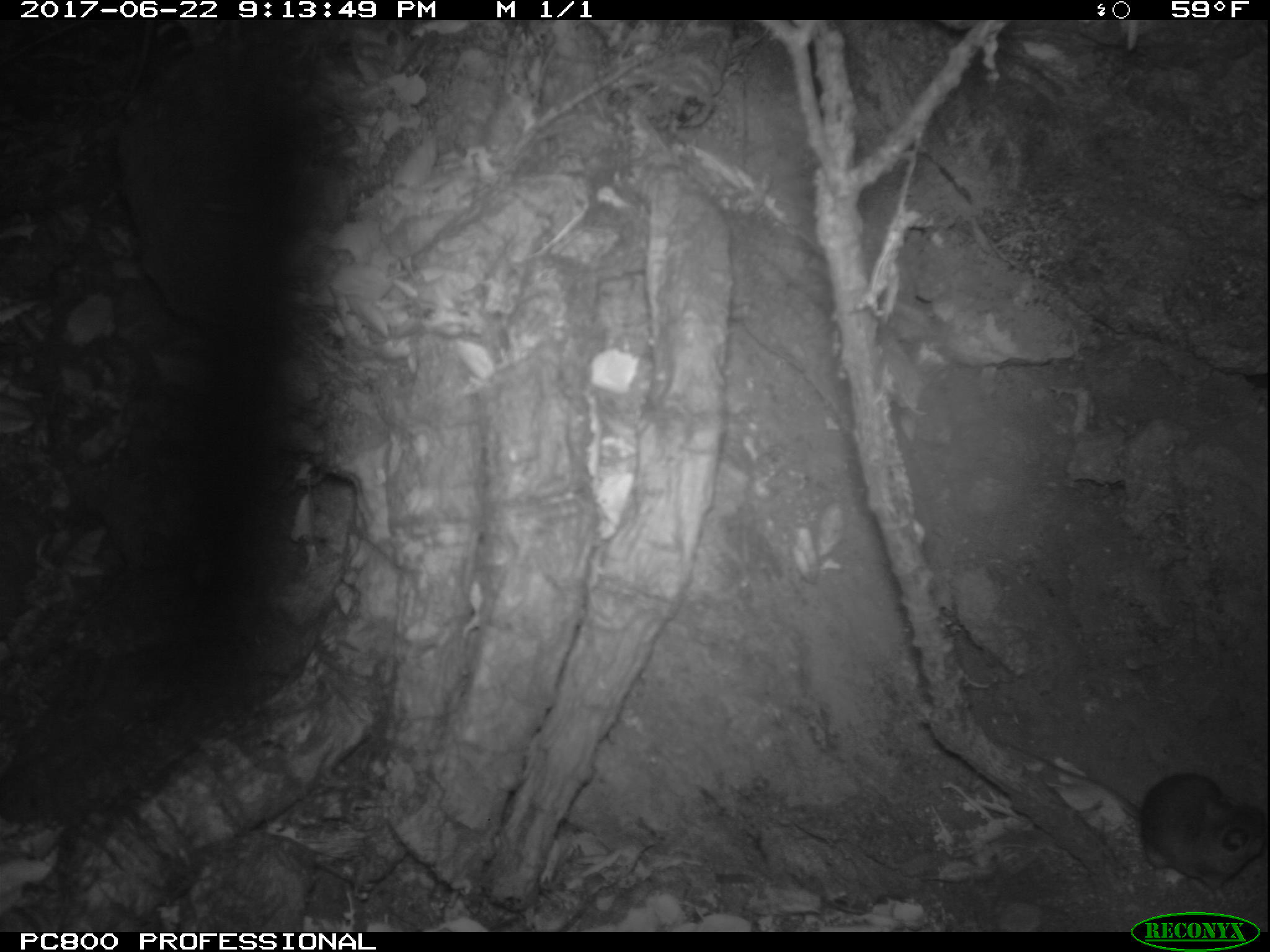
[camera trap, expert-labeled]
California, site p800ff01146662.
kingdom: Animalia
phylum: Chordata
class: Mammalia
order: Rodentia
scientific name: Rodentia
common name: rodent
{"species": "rodent (Rodentia)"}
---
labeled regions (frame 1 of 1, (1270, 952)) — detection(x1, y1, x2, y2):
rodent: detection(990, 734, 1269, 909)